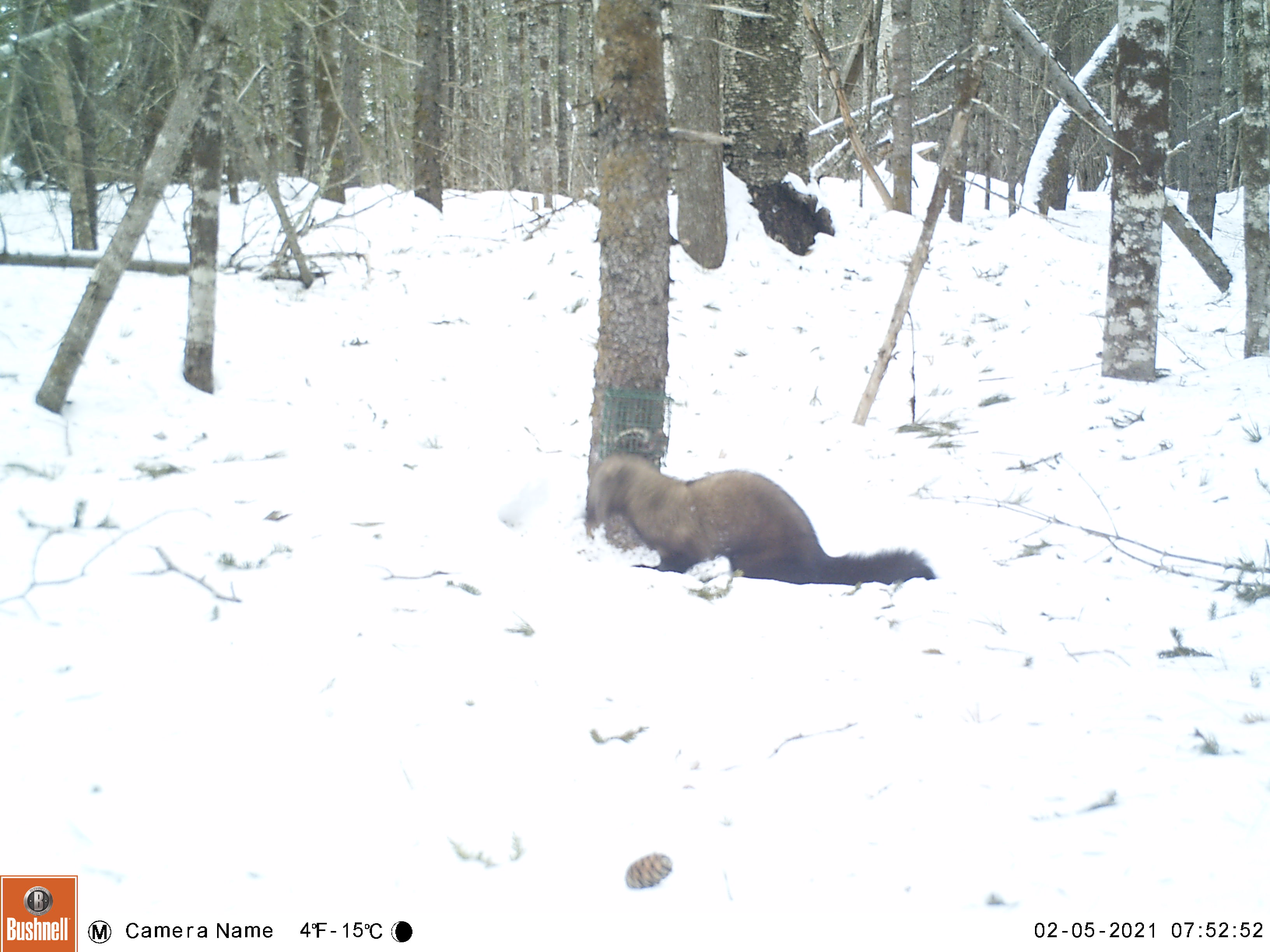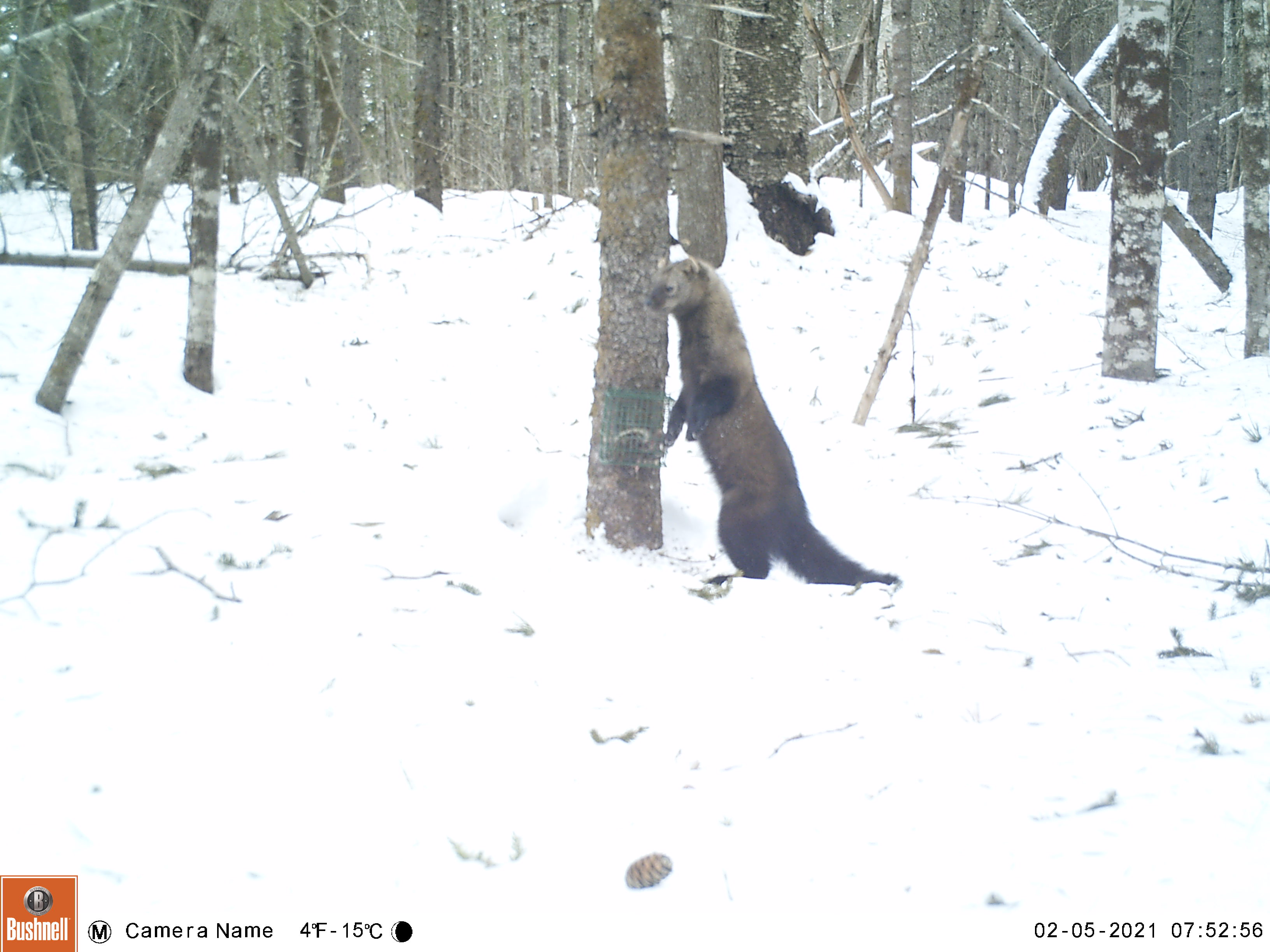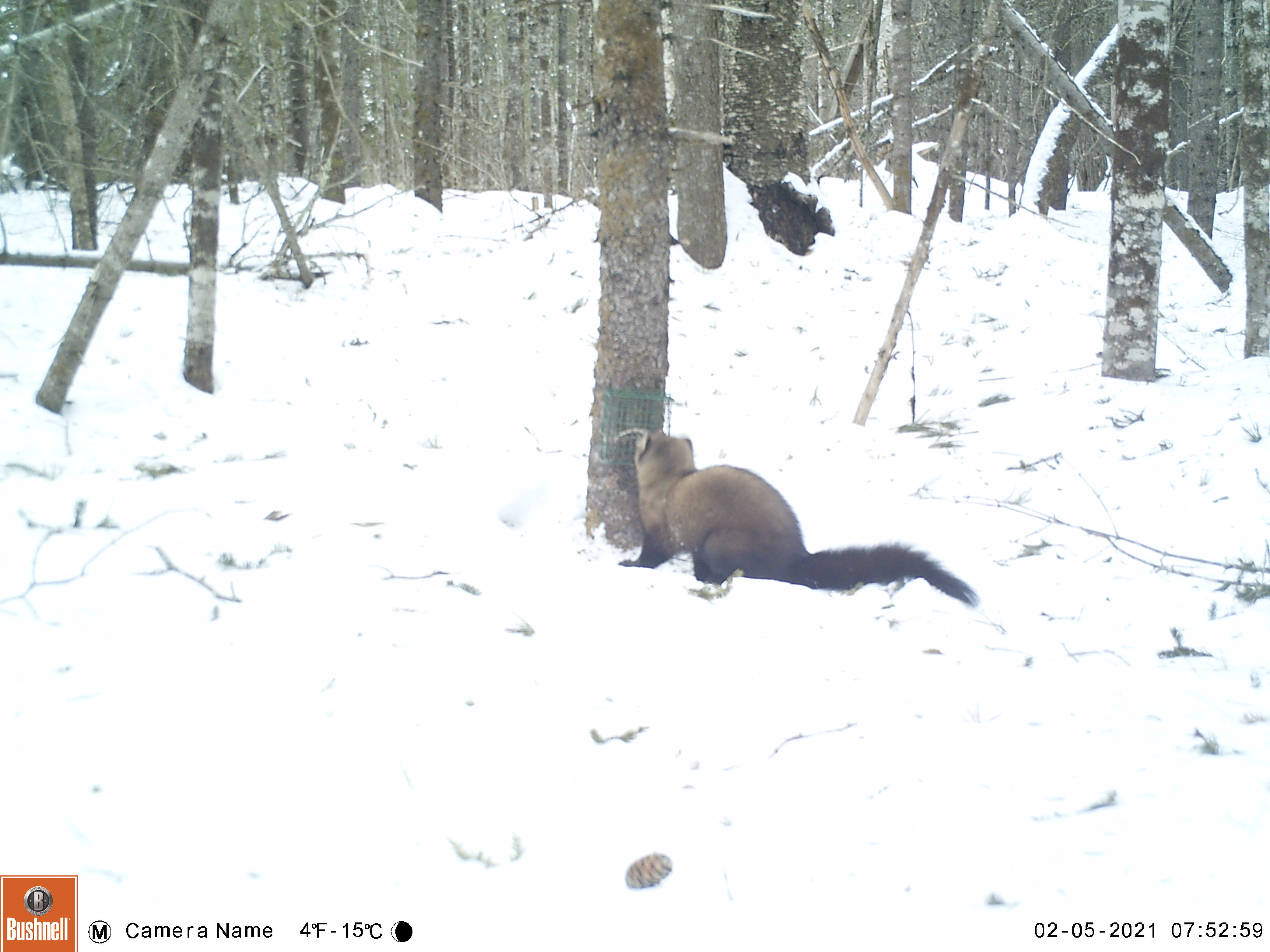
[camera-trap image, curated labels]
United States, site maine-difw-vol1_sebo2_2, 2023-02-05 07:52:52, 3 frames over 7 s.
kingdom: Animalia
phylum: Chordata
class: Mammalia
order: Carnivora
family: Mustelidae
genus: Pekania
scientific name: Pekania pennanti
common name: fisher